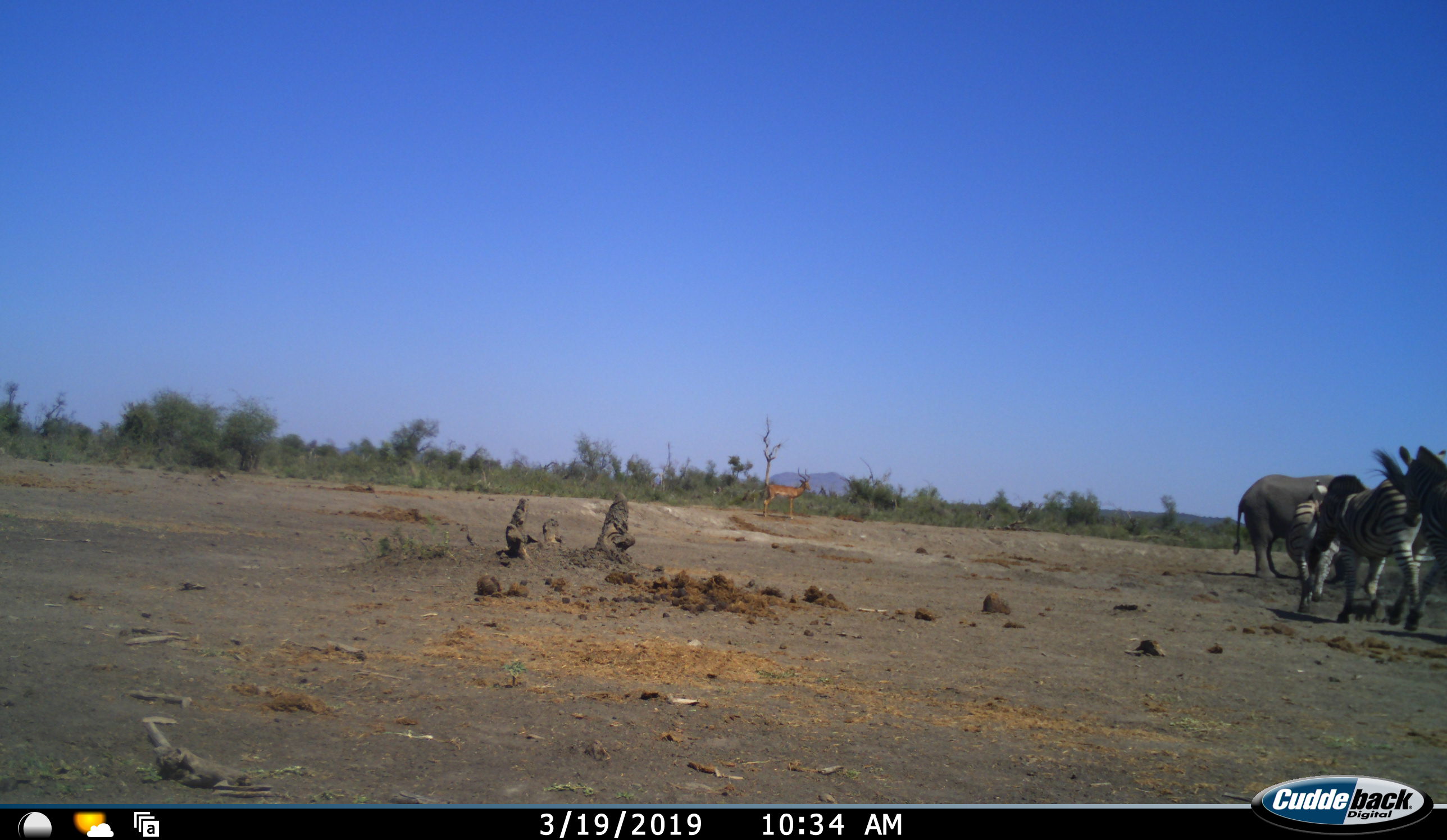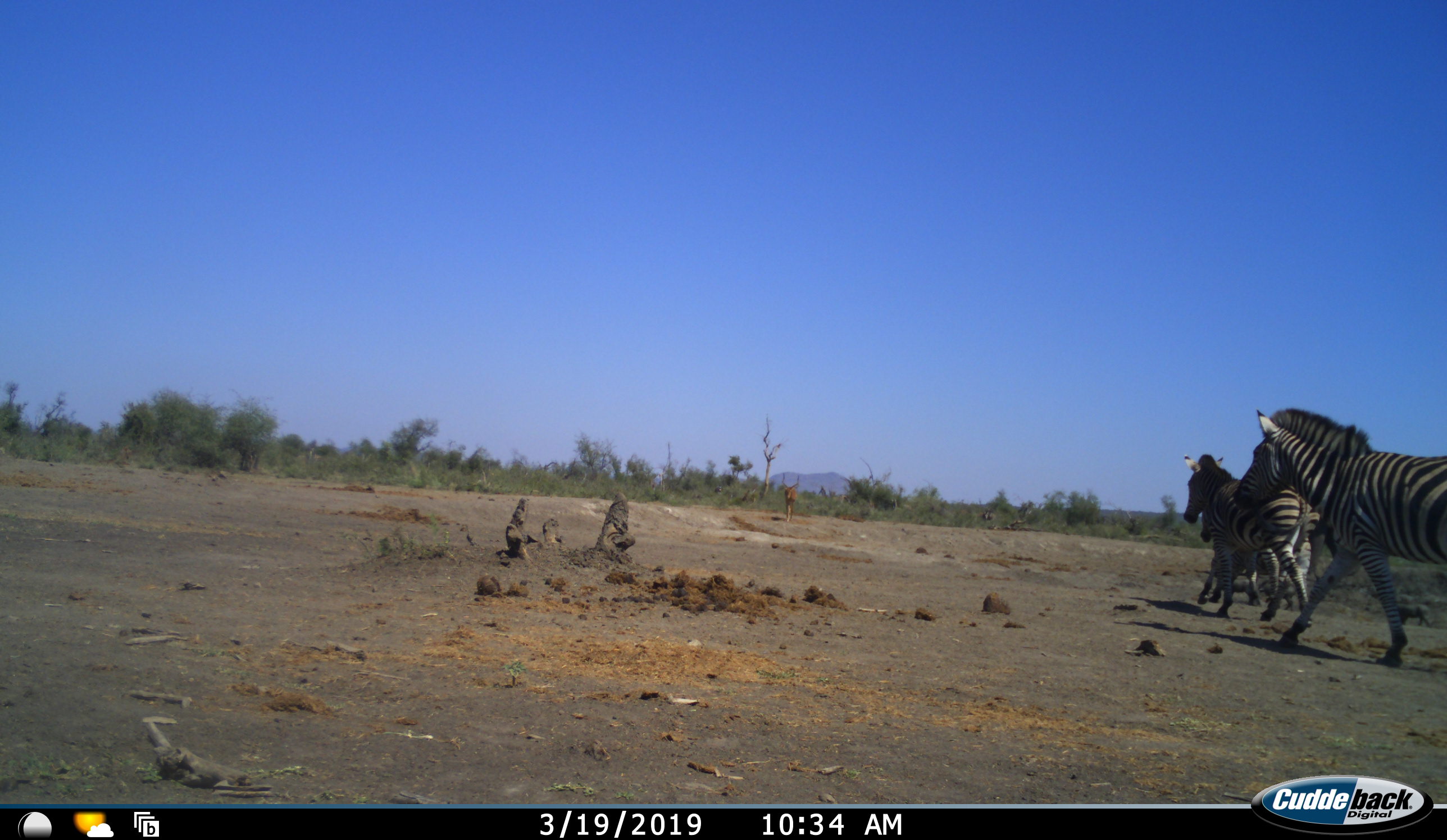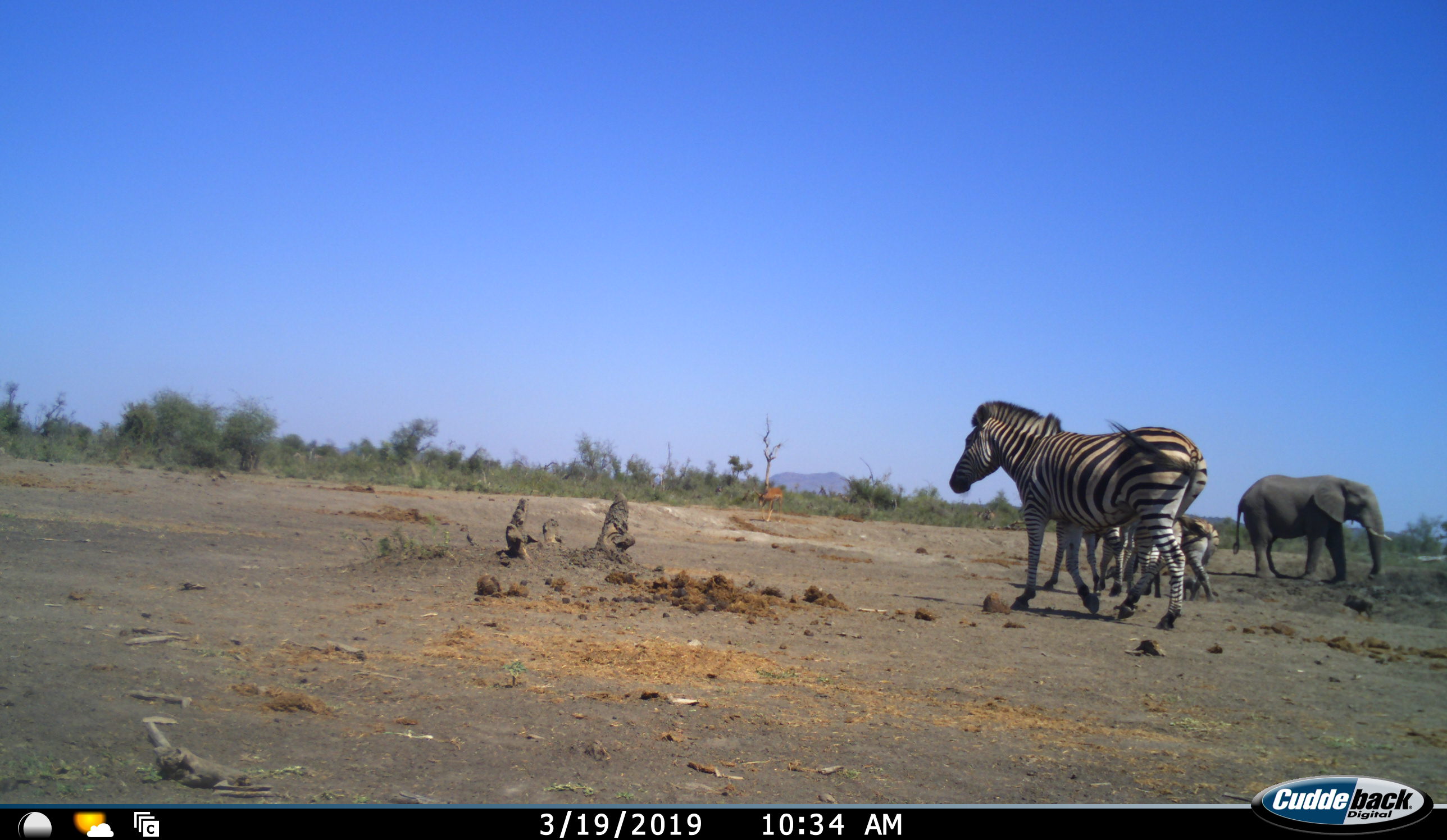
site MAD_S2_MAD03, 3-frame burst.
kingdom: Animalia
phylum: Chordata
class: Mammalia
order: Proboscidea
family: Elephantidae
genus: Loxodonta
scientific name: Loxodonta africana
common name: african bush elephant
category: elephant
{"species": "elephant (african bush elephant) (Loxodonta africana)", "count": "1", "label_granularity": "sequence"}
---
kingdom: Animalia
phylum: Chordata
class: Mammalia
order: Perissodactyla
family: Equidae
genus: Equus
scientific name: Equus quagga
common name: plains zebra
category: zebraplains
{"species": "zebraplains (plains zebra) (Equus quagga)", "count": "4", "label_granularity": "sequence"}